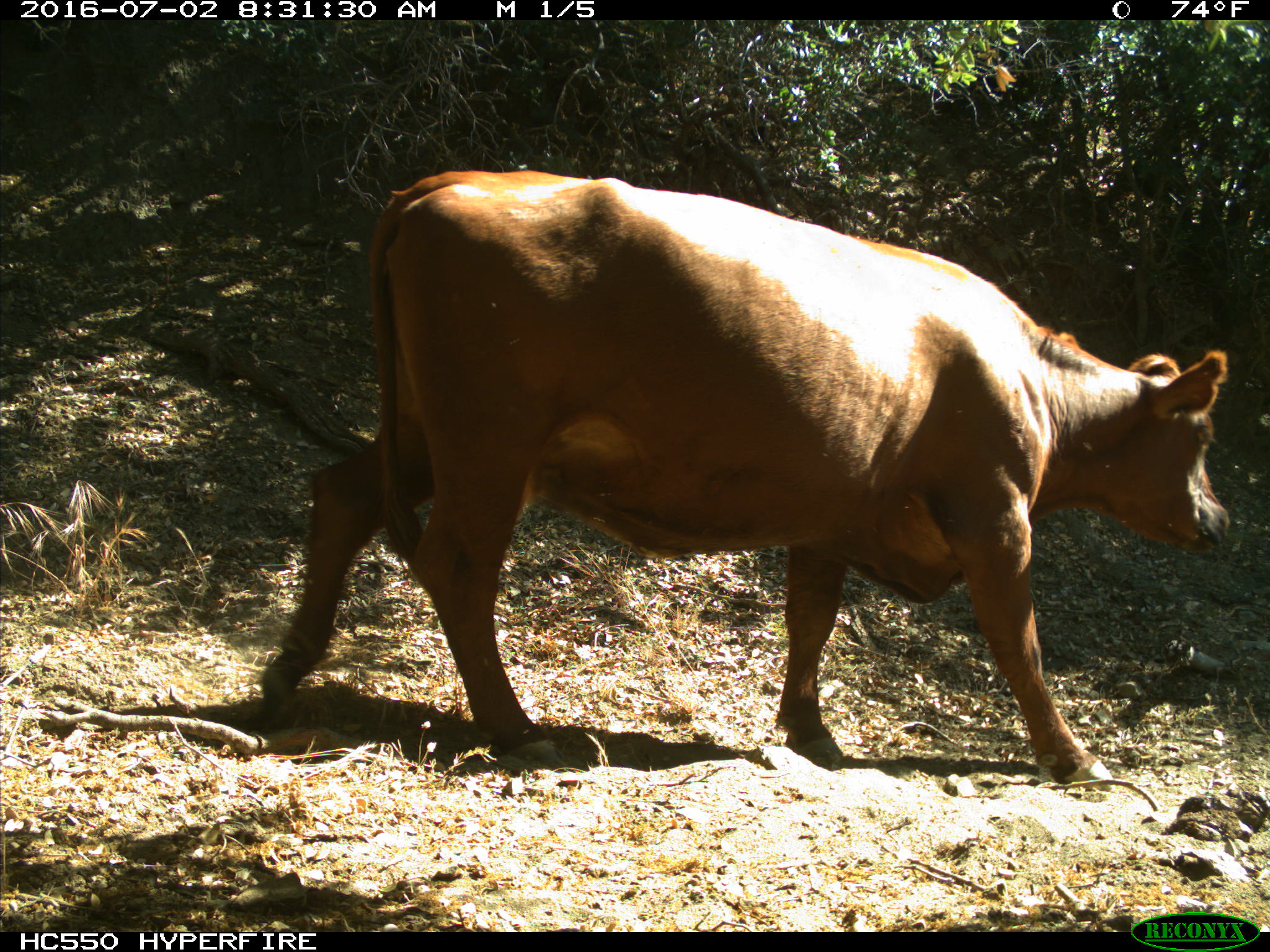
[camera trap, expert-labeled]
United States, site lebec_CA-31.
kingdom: Animalia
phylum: Chordata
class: Mammalia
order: Artiodactyla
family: Bovidae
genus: Bos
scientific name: Bos taurus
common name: domestic cow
Bos taurus (domestic cow).